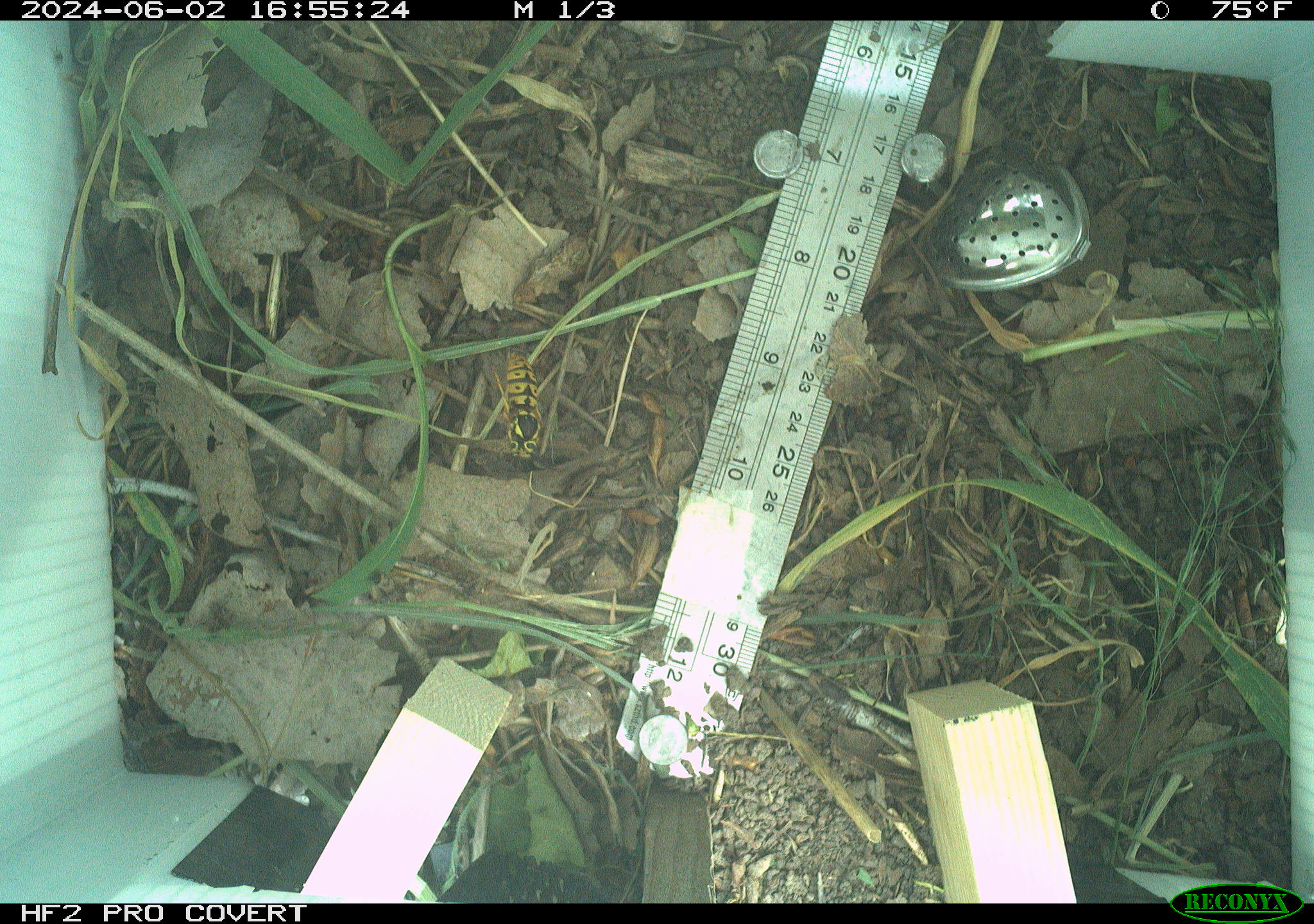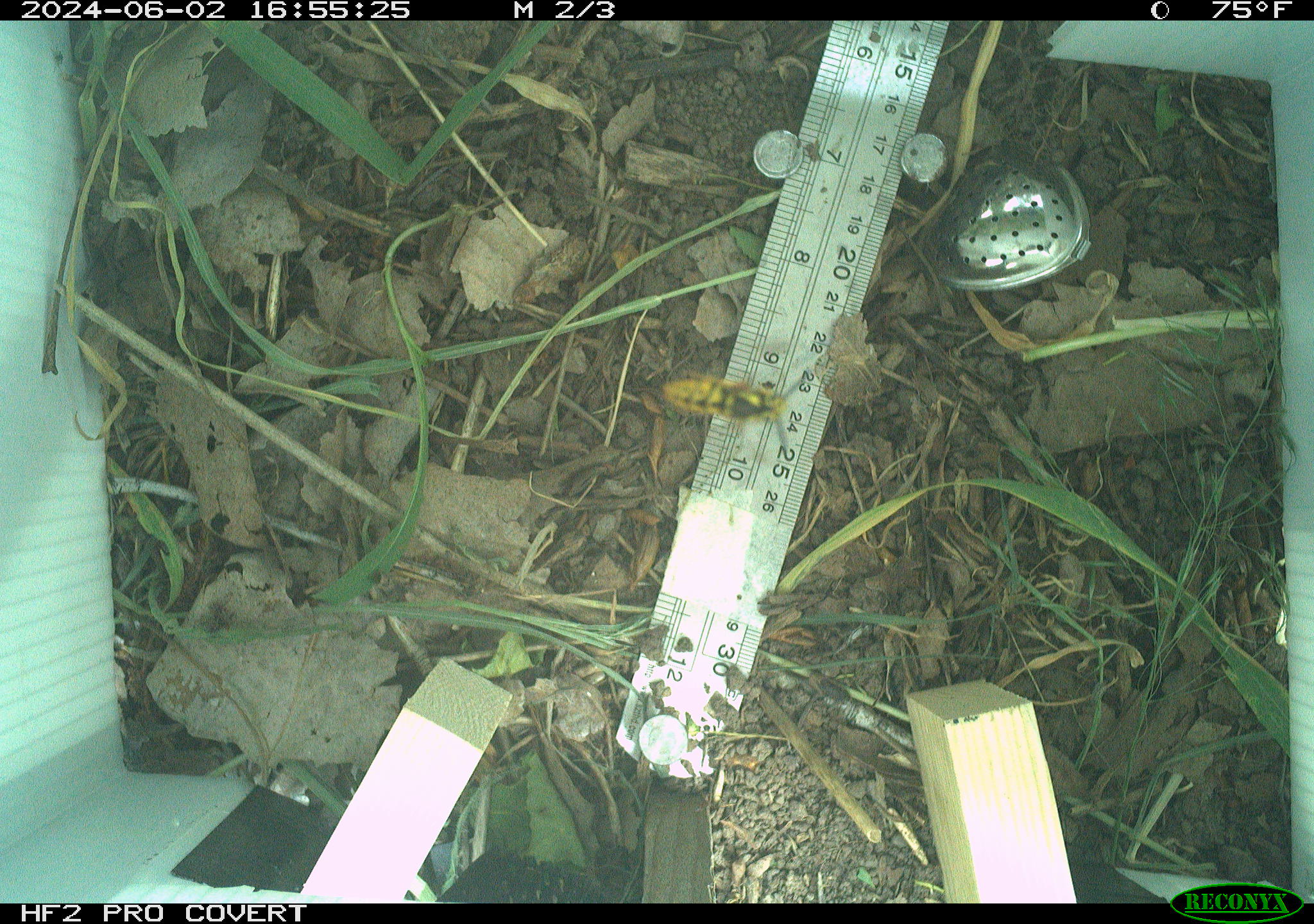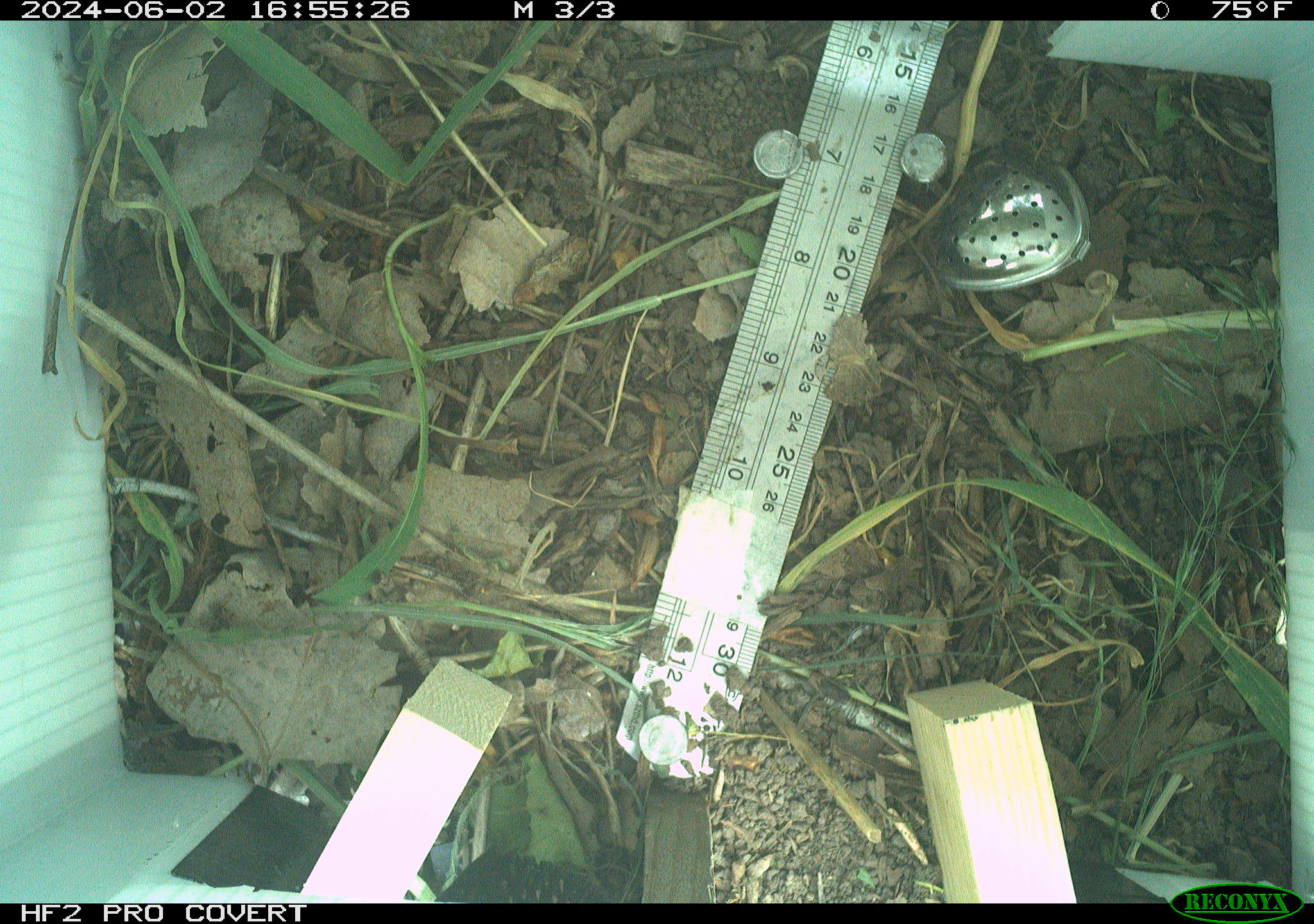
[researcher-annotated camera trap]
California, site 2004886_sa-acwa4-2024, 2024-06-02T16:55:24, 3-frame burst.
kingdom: Animalia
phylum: Arthropoda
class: Insecta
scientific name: Insecta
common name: insect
Insect (Insecta).